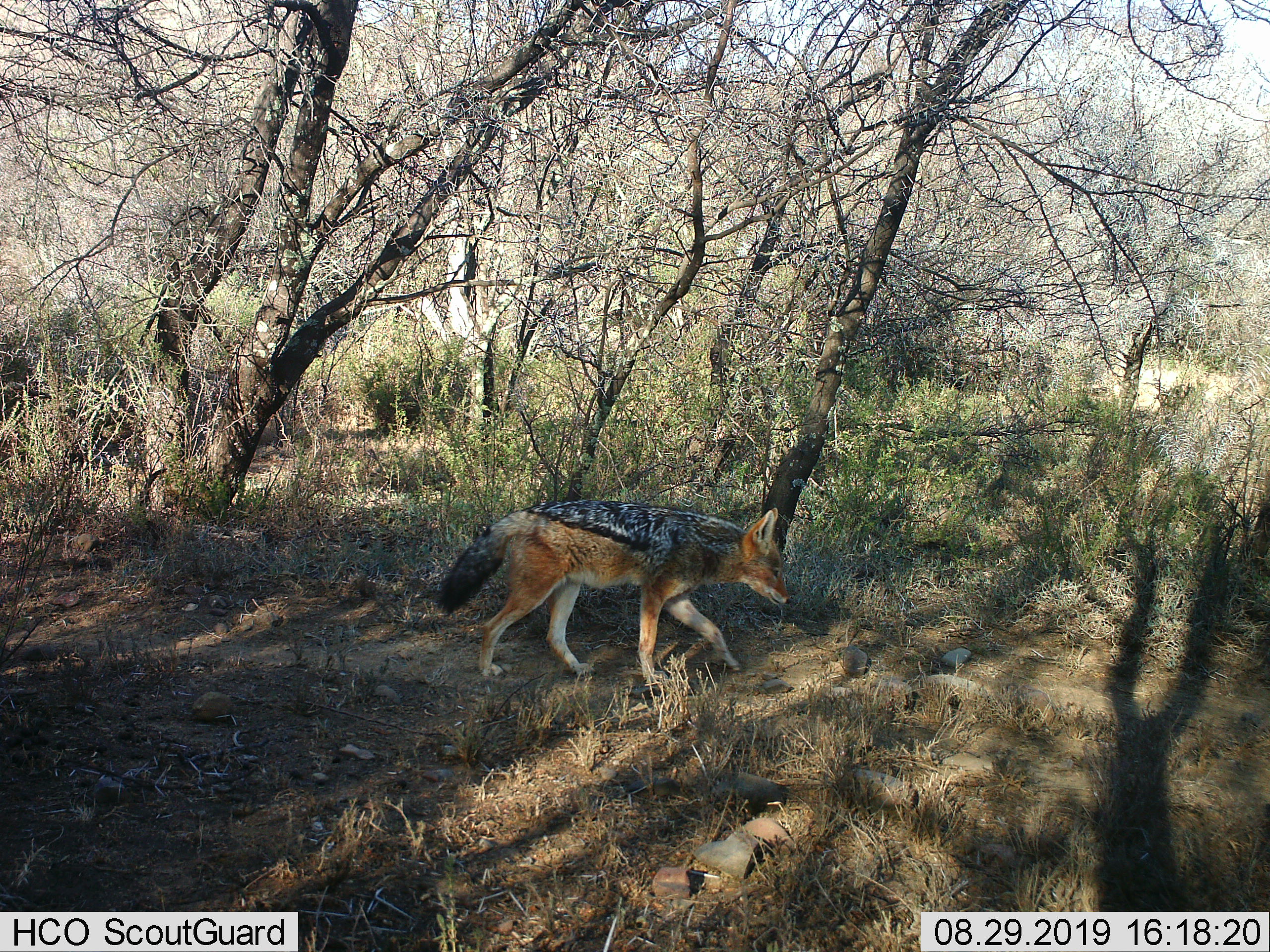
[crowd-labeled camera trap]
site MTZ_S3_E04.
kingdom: Animalia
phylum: Chordata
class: Mammalia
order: Carnivora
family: Canidae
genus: Lupulella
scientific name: Lupulella mesomelas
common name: black-backed jackal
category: jackalblackbacked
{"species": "jackalblackbacked (black-backed jackal) (Lupulella mesomelas)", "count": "1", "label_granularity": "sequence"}